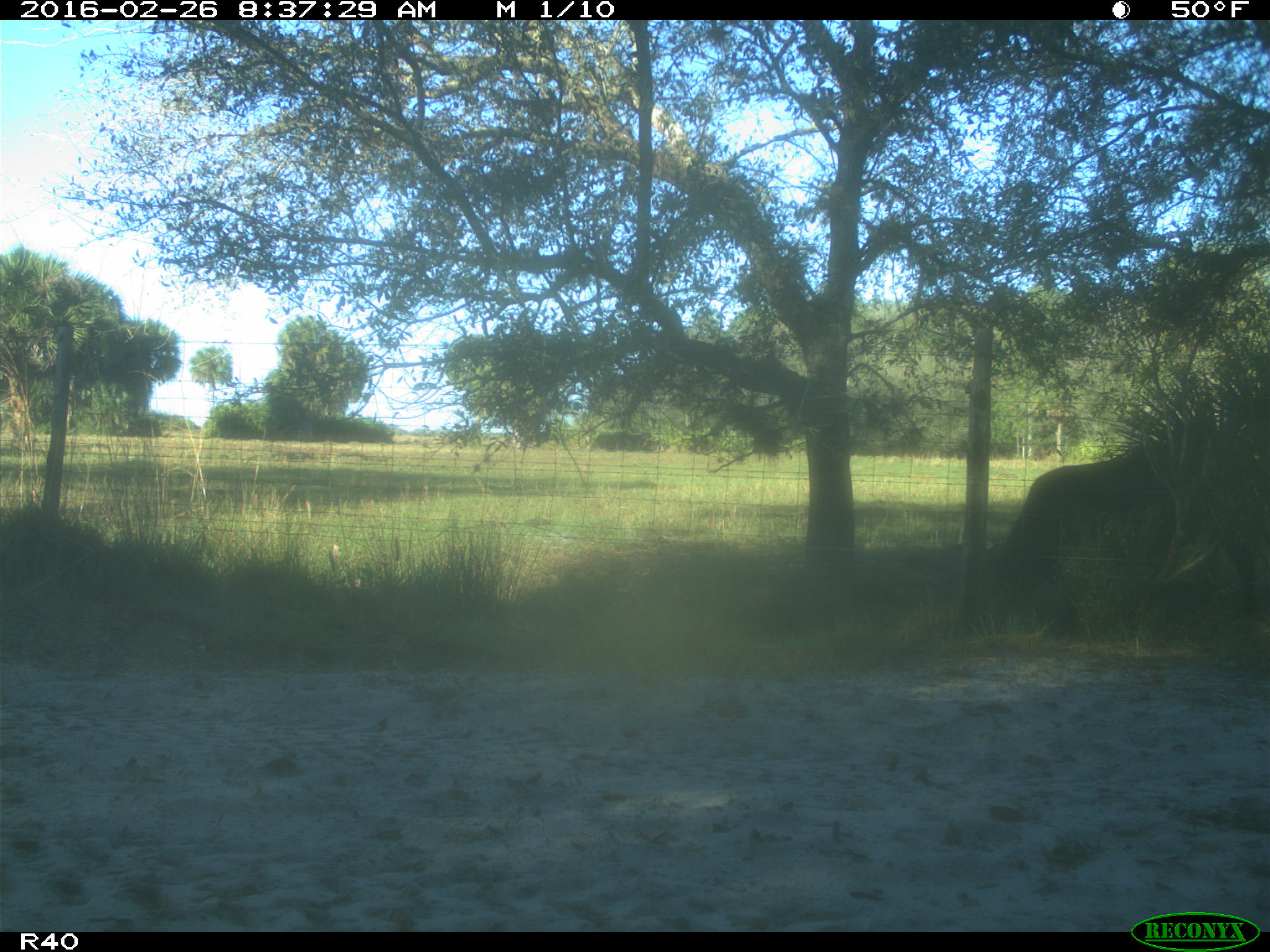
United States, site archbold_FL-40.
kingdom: Animalia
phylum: Chordata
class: Mammalia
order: Artiodactyla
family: Bovidae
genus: Bos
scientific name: Bos taurus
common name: domestic cow